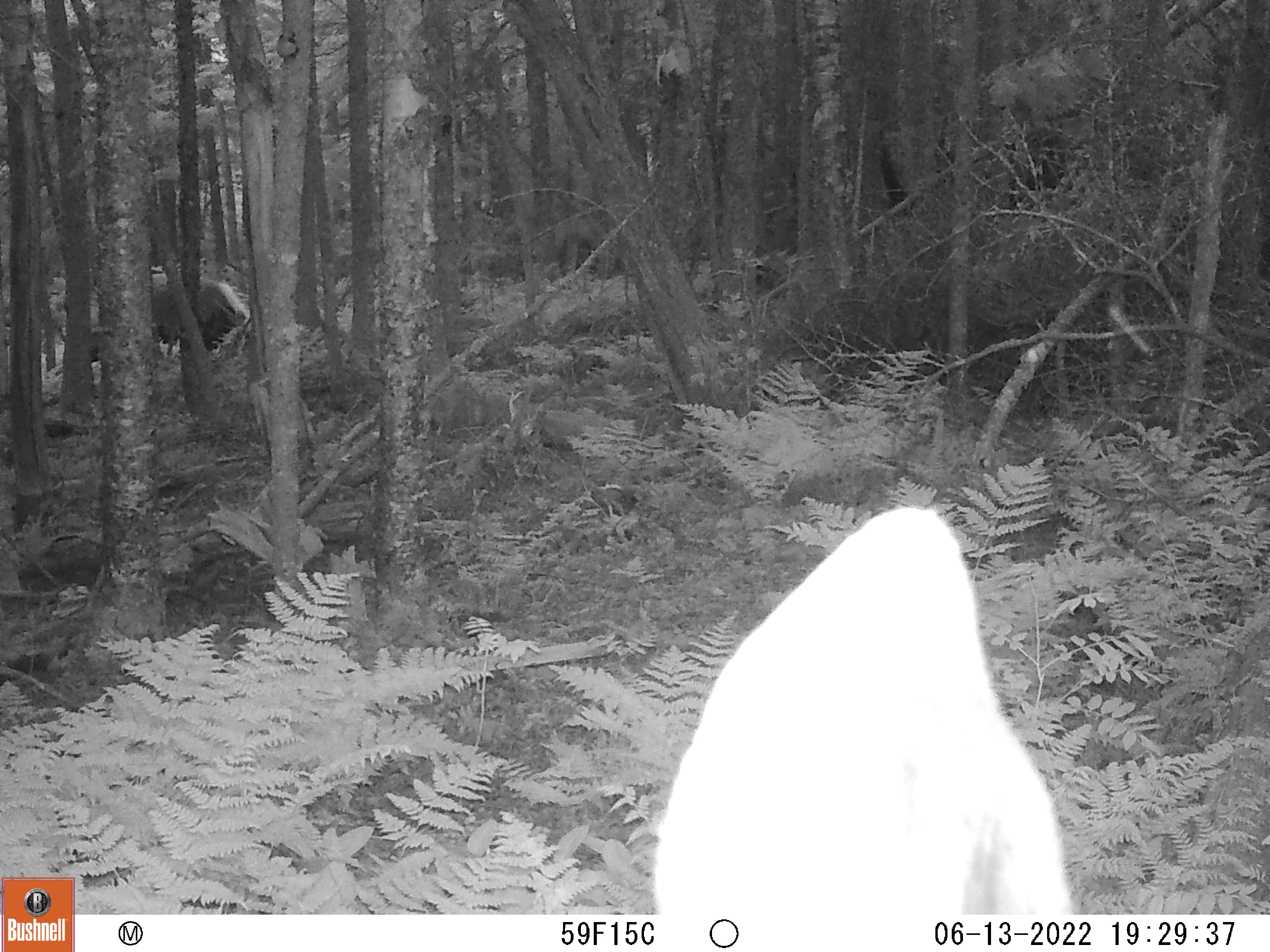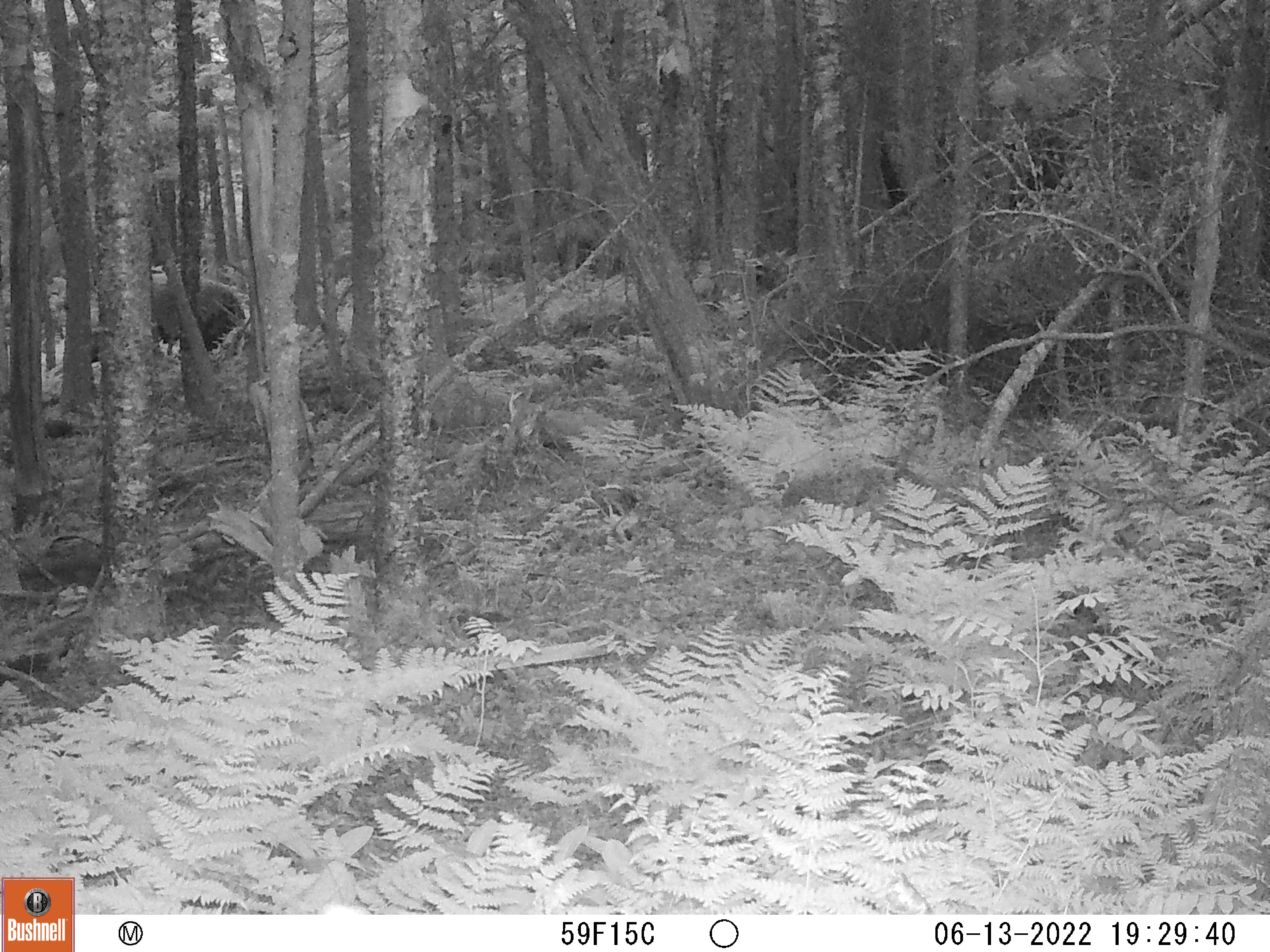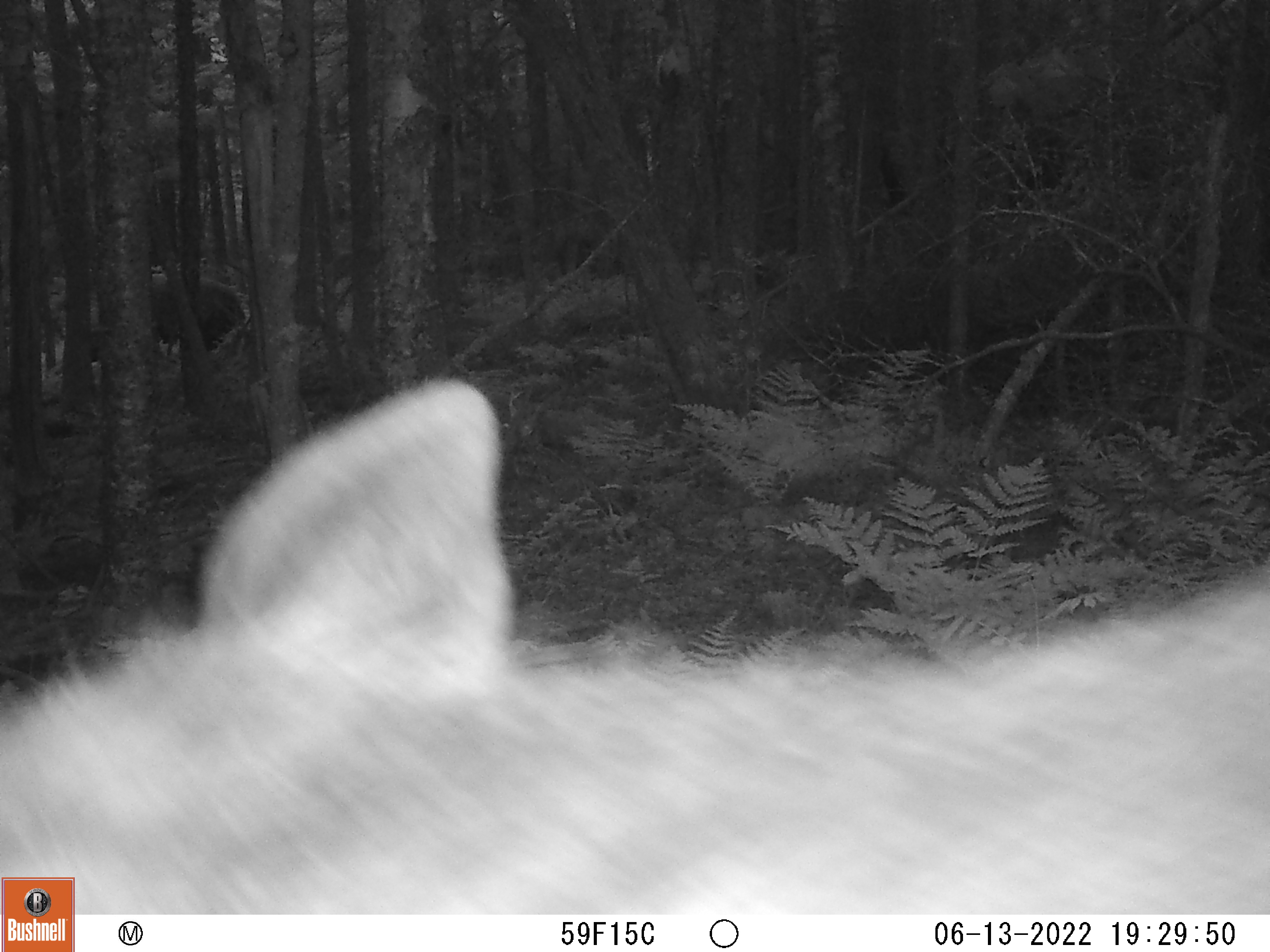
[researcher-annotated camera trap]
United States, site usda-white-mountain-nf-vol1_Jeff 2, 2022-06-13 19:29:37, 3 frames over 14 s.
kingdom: Animalia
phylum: Chordata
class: Mammalia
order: Artiodactyla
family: Cervidae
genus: Alces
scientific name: Alces alces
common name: moose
Moose (Alces alces).